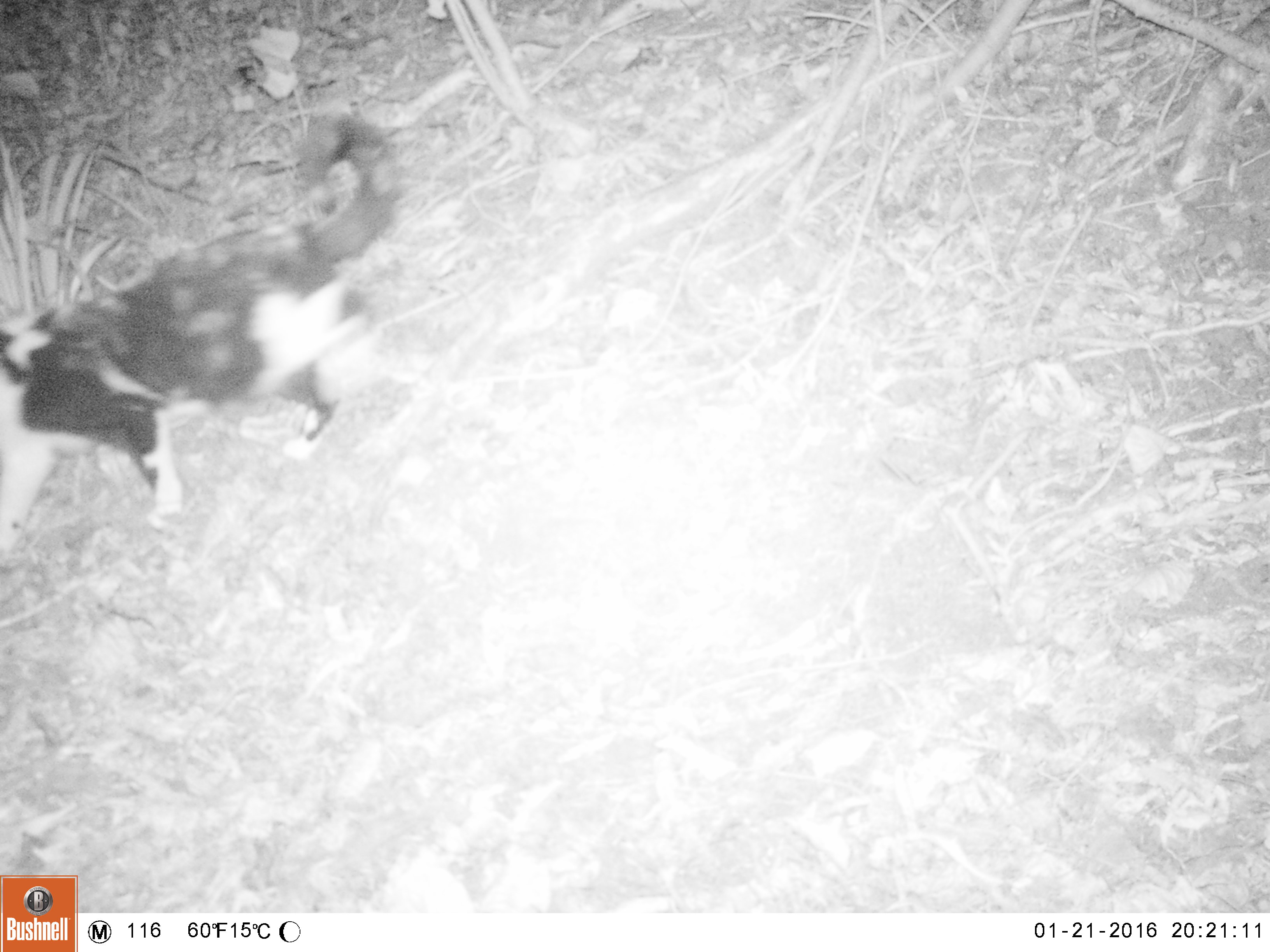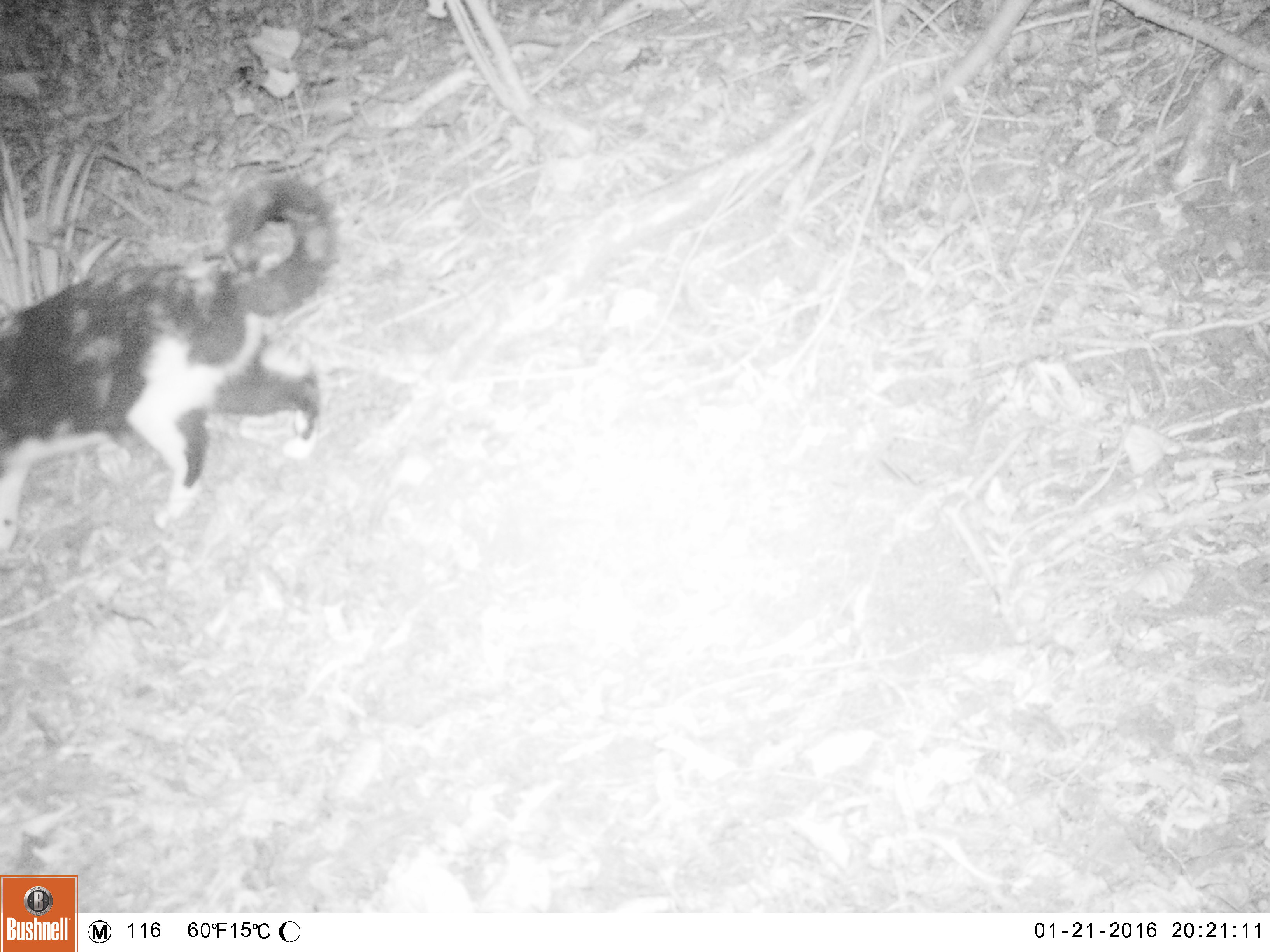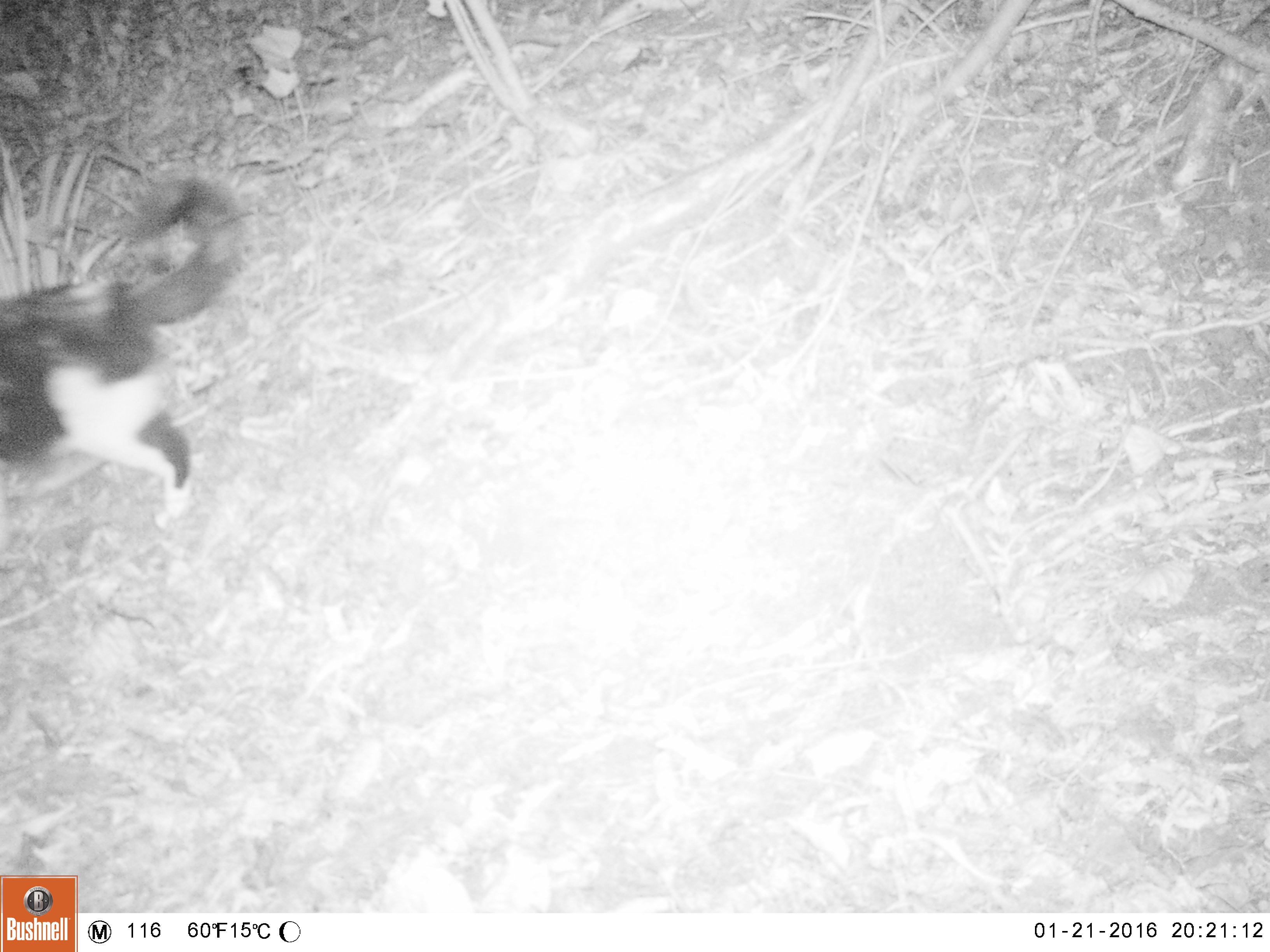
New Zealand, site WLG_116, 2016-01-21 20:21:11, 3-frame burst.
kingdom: Animalia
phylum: Chordata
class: Mammalia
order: Carnivora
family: Felidae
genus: Felis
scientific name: Felis catus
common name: domestic cat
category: cat